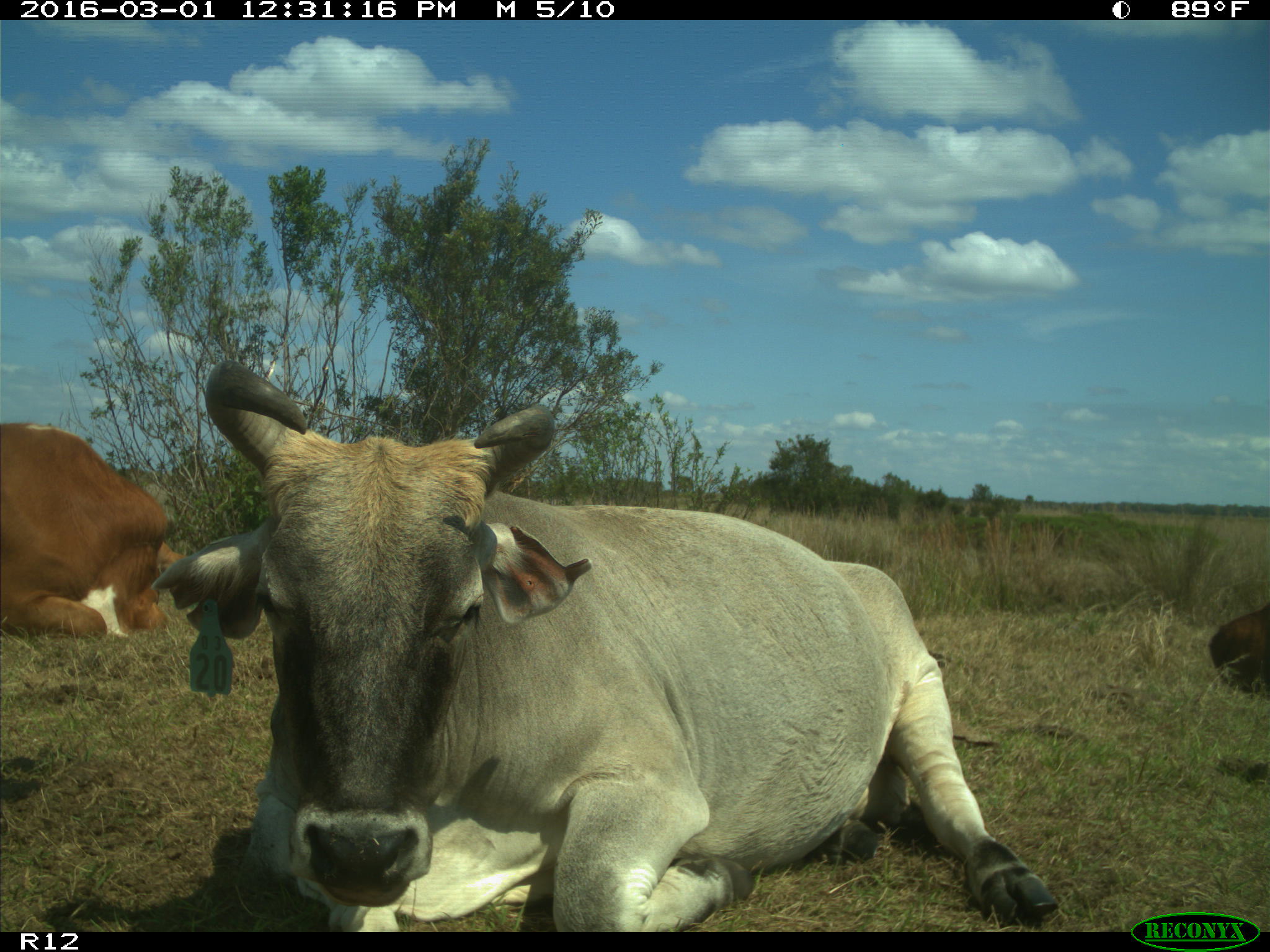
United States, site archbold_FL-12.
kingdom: Animalia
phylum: Chordata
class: Mammalia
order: Artiodactyla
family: Bovidae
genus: Bos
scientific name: Bos taurus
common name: domestic cow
Bos taurus (domestic cow).